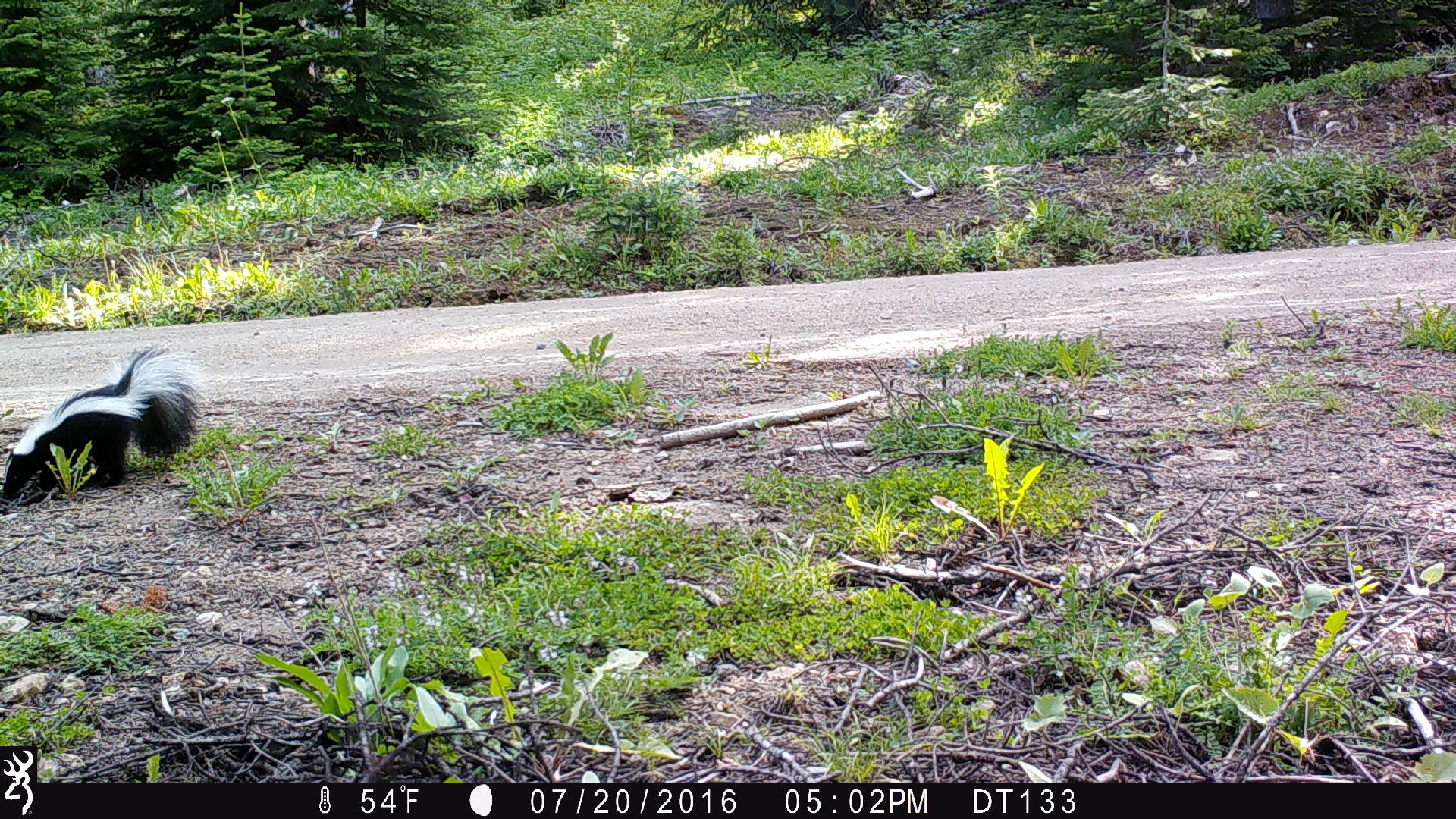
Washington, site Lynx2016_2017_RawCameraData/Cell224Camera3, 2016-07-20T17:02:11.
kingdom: Animalia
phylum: Chordata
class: Mammalia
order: Carnivora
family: Mephitidae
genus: Mephitis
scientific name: Mephitis mephitis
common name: striped skunk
Mephitis mephitis (striped skunk). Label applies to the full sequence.